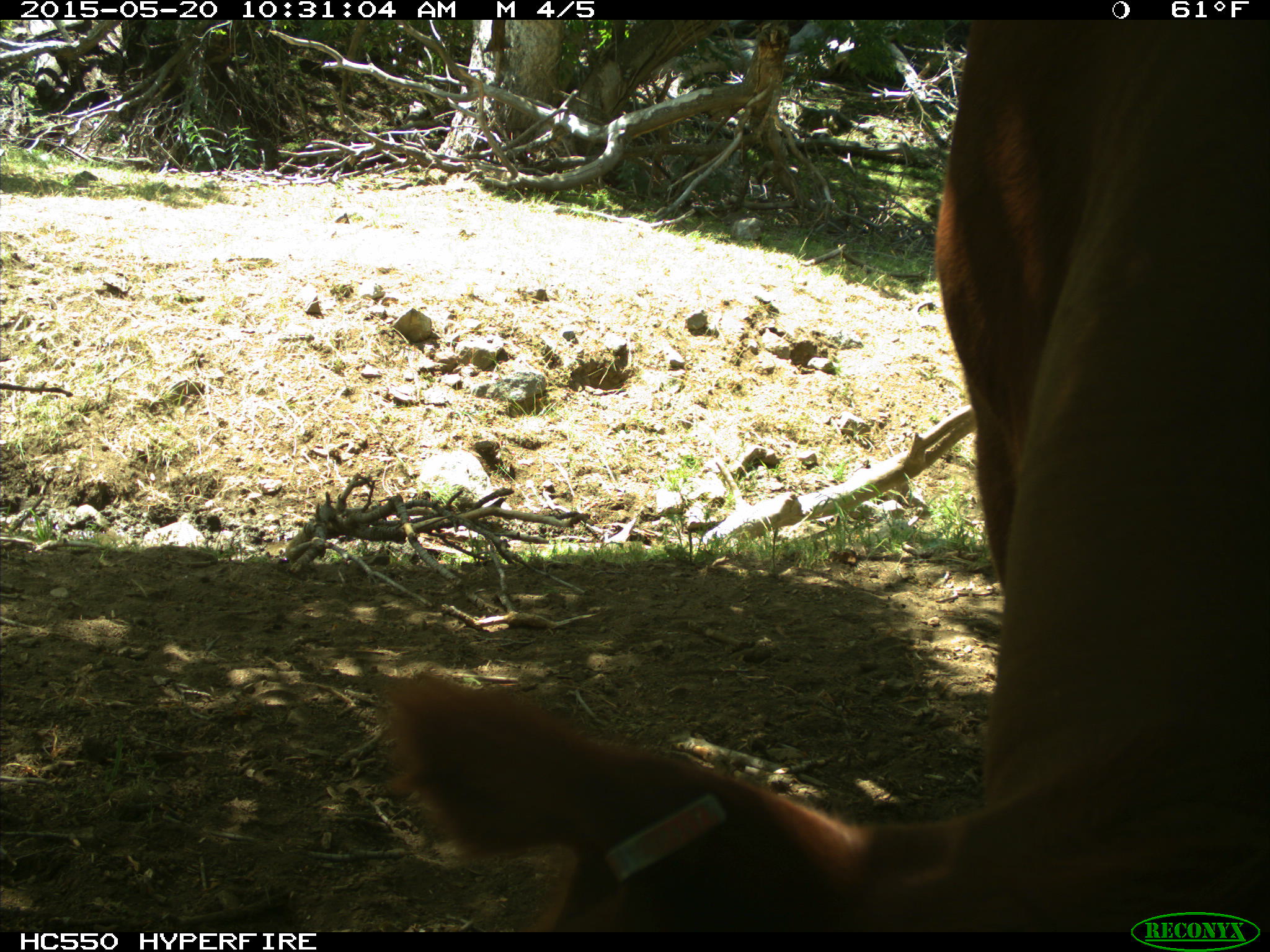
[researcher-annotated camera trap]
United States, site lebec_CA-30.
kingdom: Animalia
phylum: Chordata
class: Mammalia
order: Artiodactyla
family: Bovidae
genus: Bos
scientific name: Bos taurus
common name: domestic cow